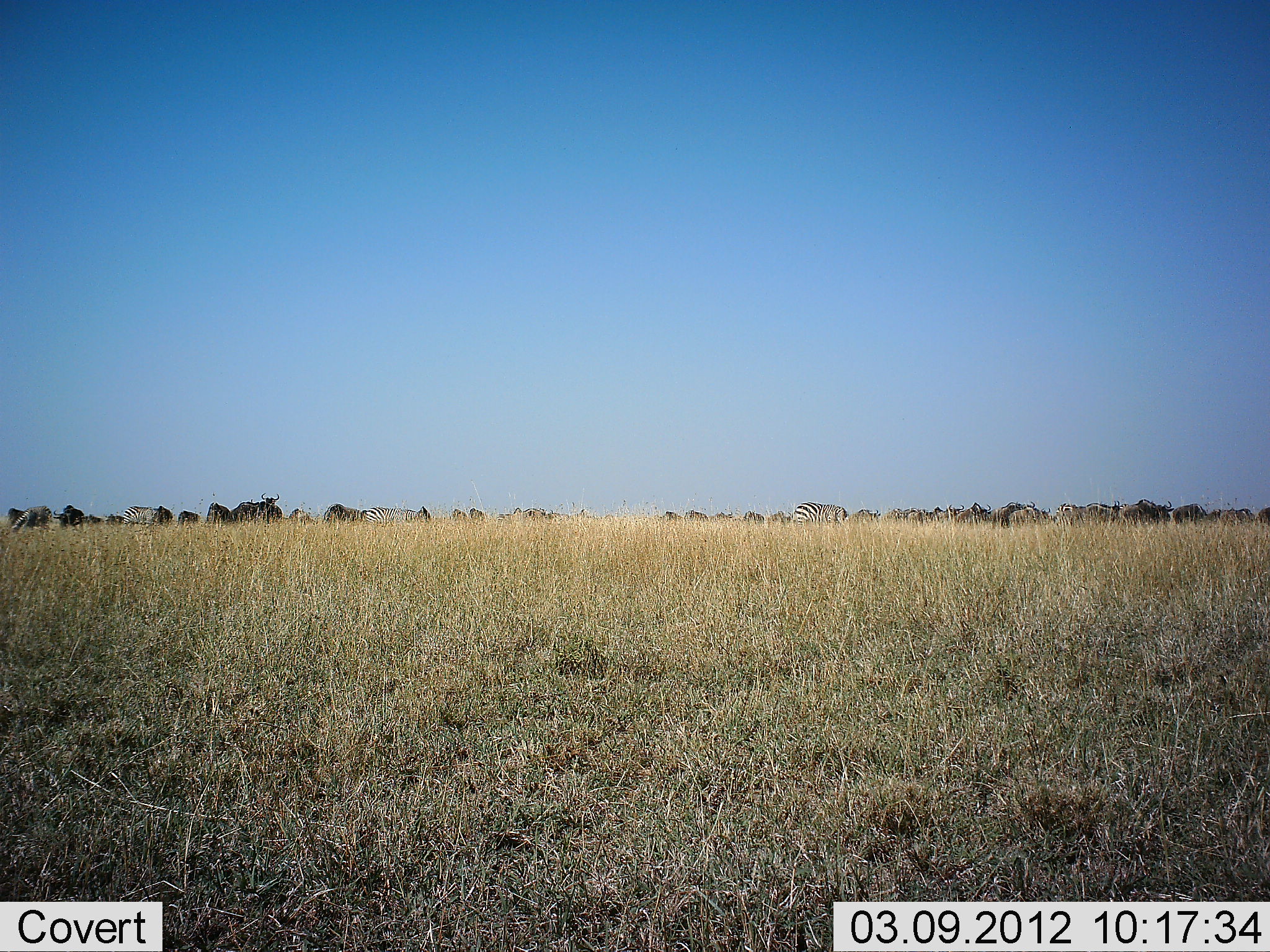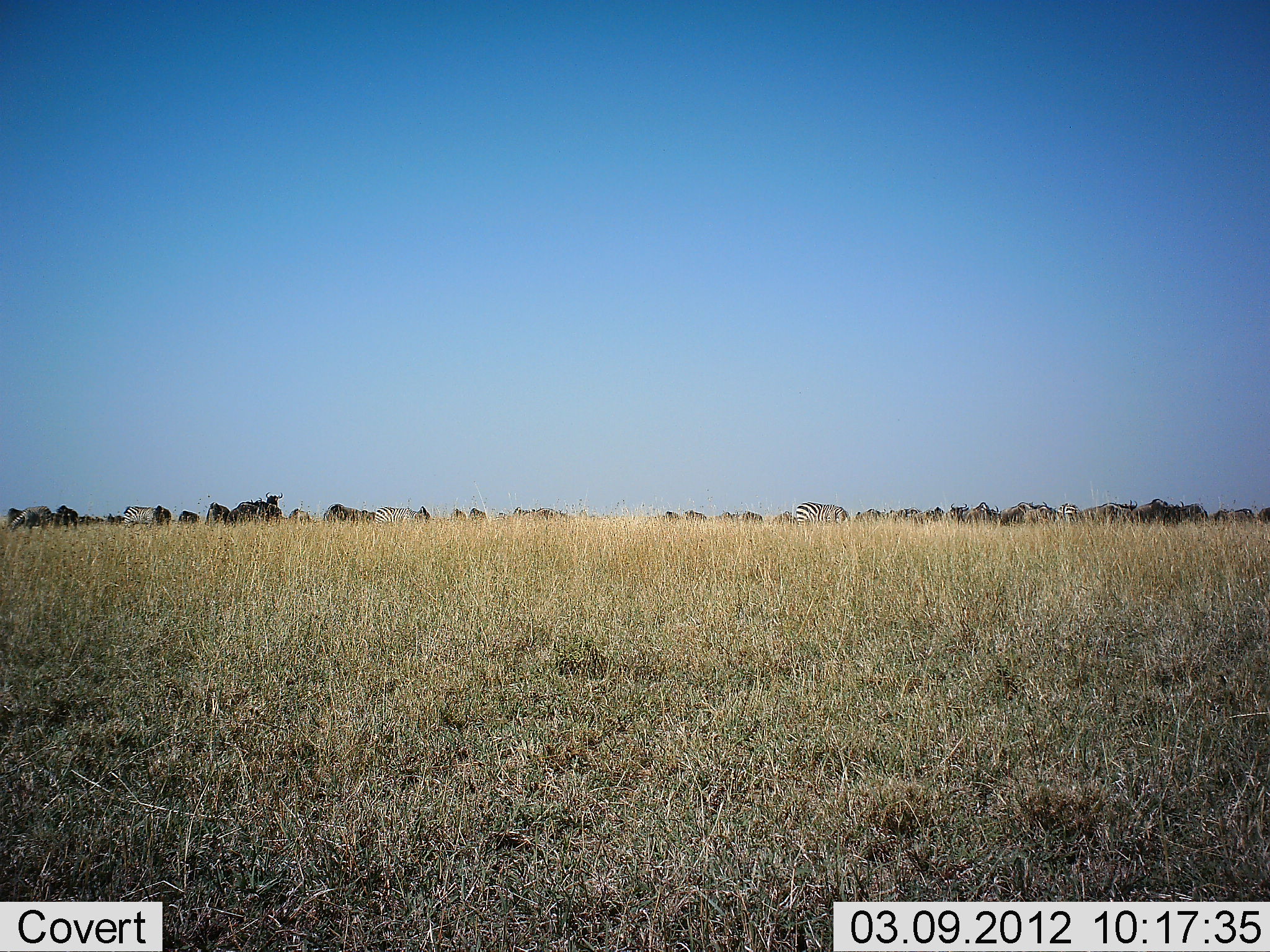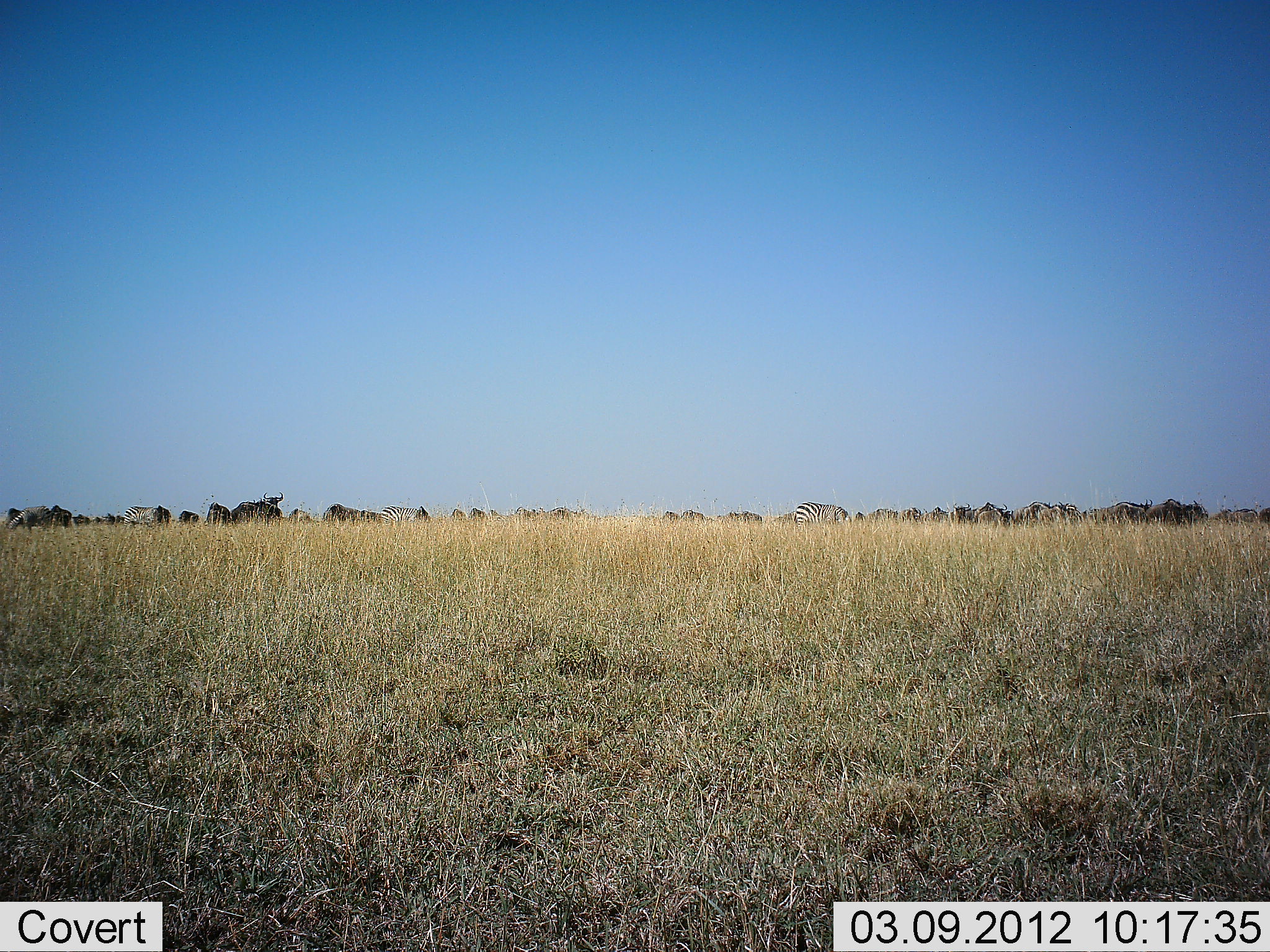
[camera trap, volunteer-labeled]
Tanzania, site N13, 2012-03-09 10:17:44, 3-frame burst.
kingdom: Animalia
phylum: Chordata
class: Mammalia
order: Artiodactyla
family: Bovidae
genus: Connochaetes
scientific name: Connochaetes taurinus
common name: blue wildebeest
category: wildebeest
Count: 11-50.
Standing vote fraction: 50%.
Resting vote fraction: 0%.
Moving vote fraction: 75%.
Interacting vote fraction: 6%.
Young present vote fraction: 0%.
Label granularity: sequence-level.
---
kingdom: Animalia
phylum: Chordata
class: Mammalia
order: Perissodactyla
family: Equidae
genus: Equus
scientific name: Equus quagga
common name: plains zebra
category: zebra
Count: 4.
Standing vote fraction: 65%.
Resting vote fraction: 0%.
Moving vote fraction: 24%.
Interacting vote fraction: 0%.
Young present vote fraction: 0%.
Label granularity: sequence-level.